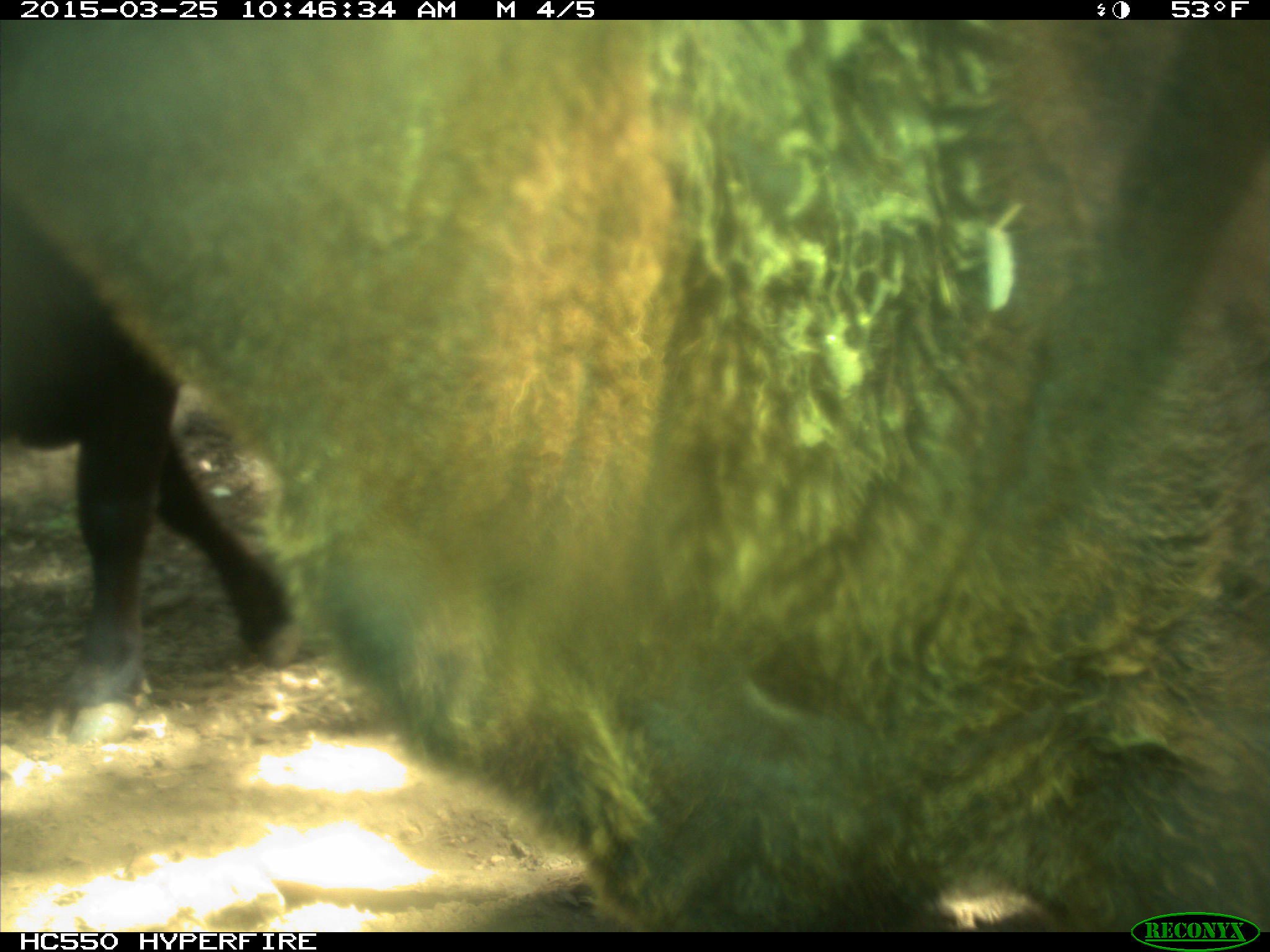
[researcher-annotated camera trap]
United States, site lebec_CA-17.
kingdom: Animalia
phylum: Chordata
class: Mammalia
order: Artiodactyla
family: Bovidae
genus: Bos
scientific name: Bos taurus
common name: domestic cow